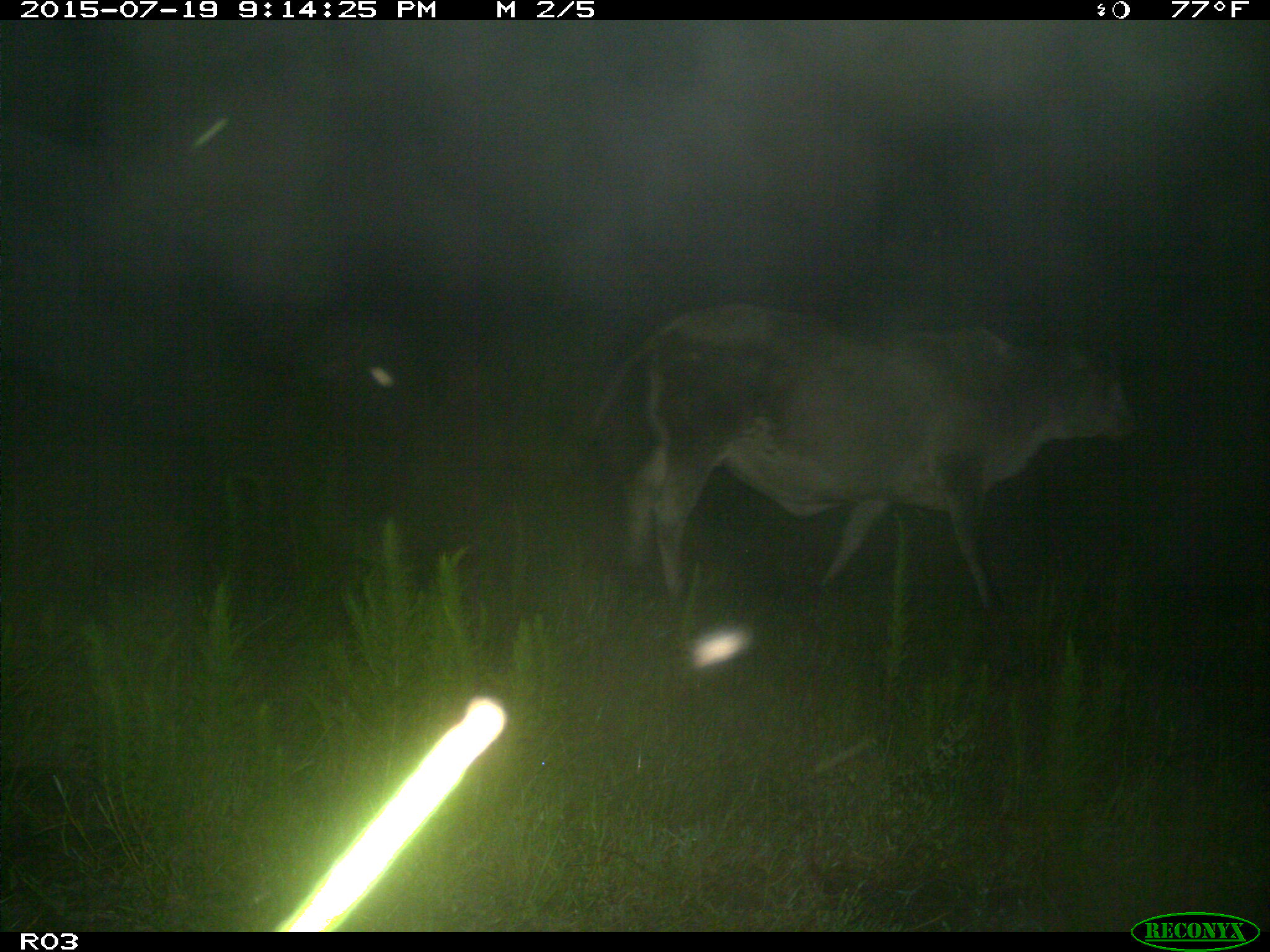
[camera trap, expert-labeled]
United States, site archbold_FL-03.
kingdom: Animalia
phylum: Chordata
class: Mammalia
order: Artiodactyla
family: Bovidae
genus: Bos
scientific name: Bos taurus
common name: domestic cow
Bos taurus (domestic cow).